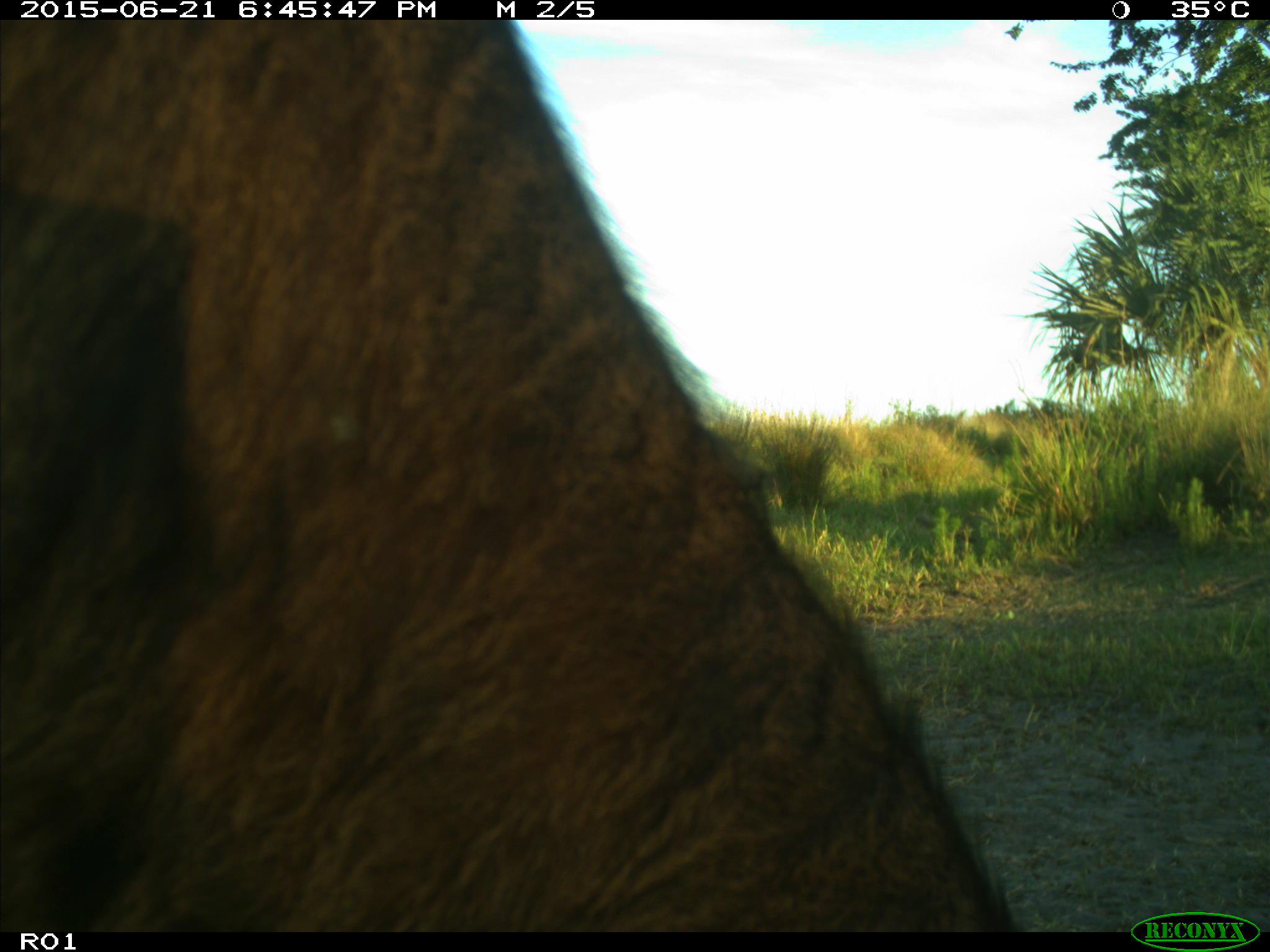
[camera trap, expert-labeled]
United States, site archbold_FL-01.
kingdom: Animalia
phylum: Chordata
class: Mammalia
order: Artiodactyla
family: Bovidae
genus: Bos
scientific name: Bos taurus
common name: domestic cow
Bos taurus (domestic cow).